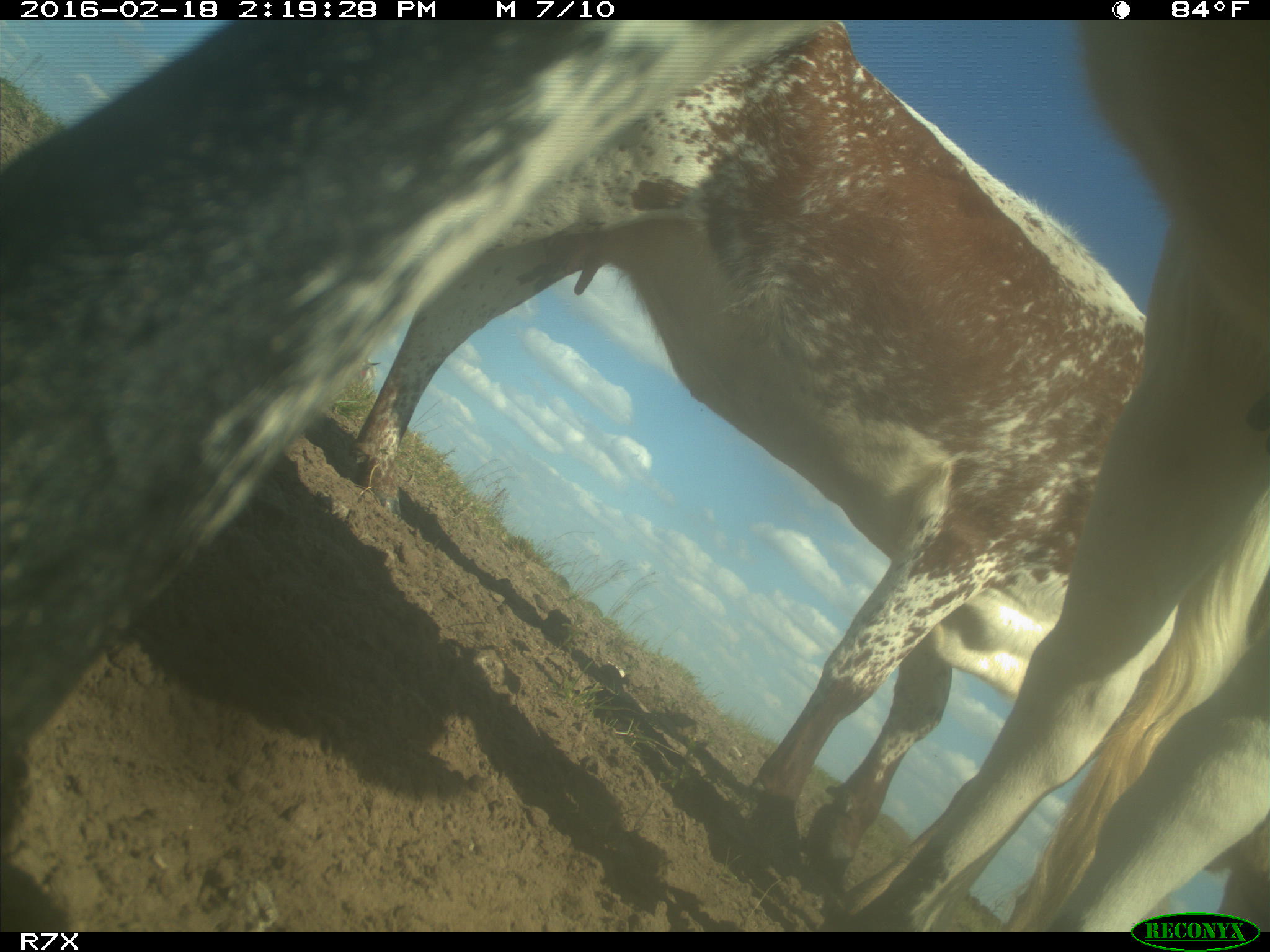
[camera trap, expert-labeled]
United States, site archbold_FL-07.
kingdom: Animalia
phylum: Chordata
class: Mammalia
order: Artiodactyla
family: Bovidae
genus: Bos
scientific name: Bos taurus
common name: domestic cow